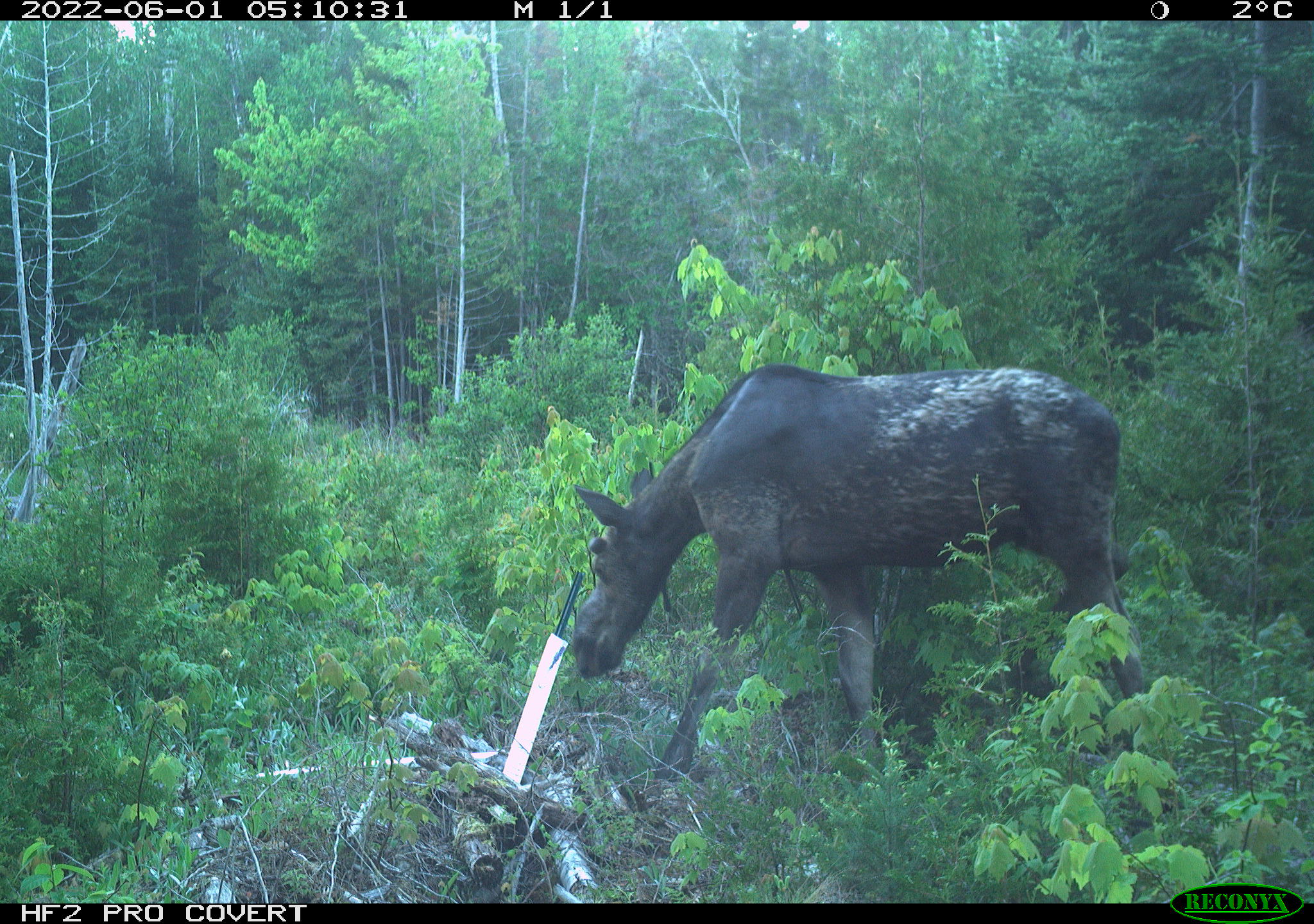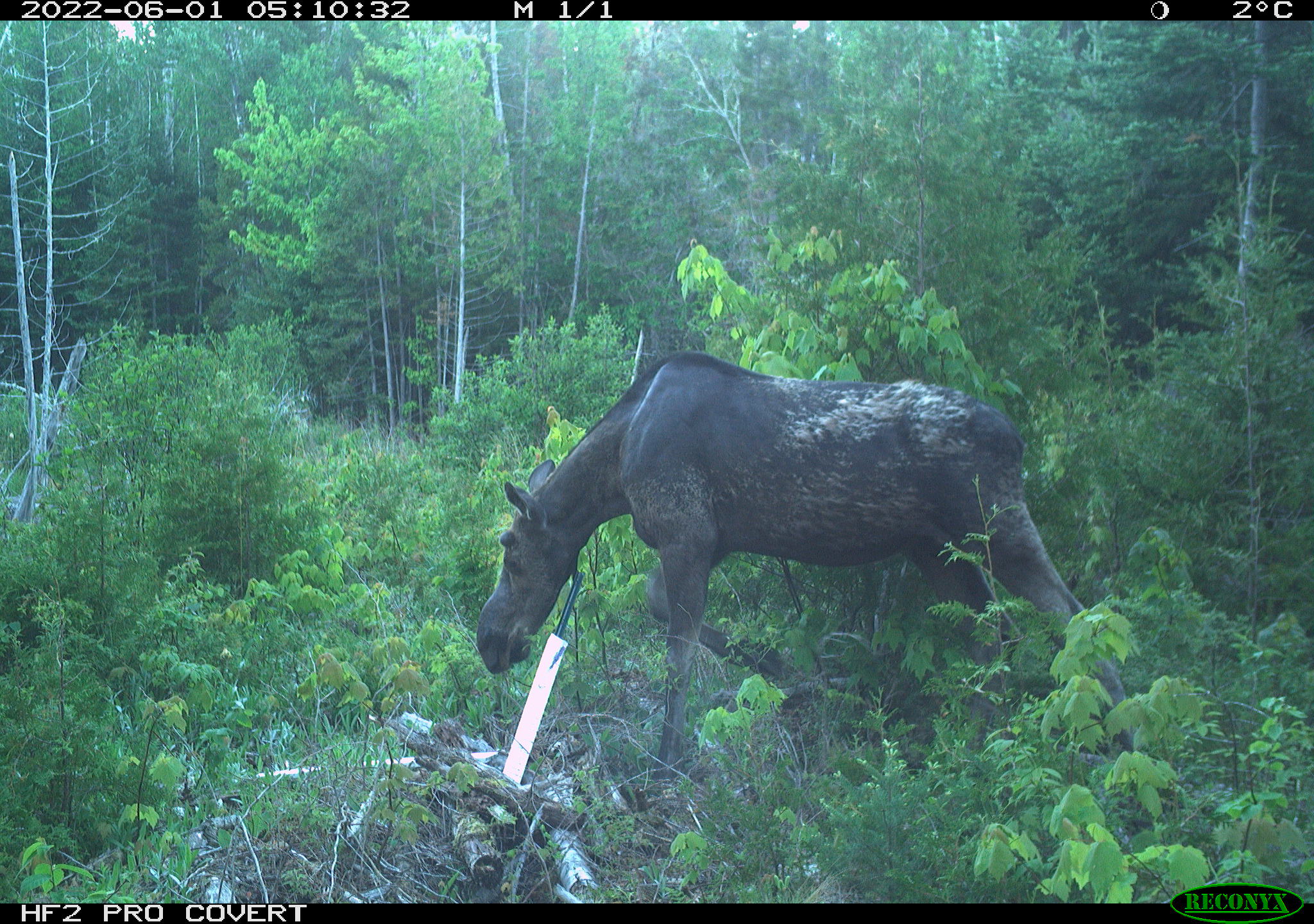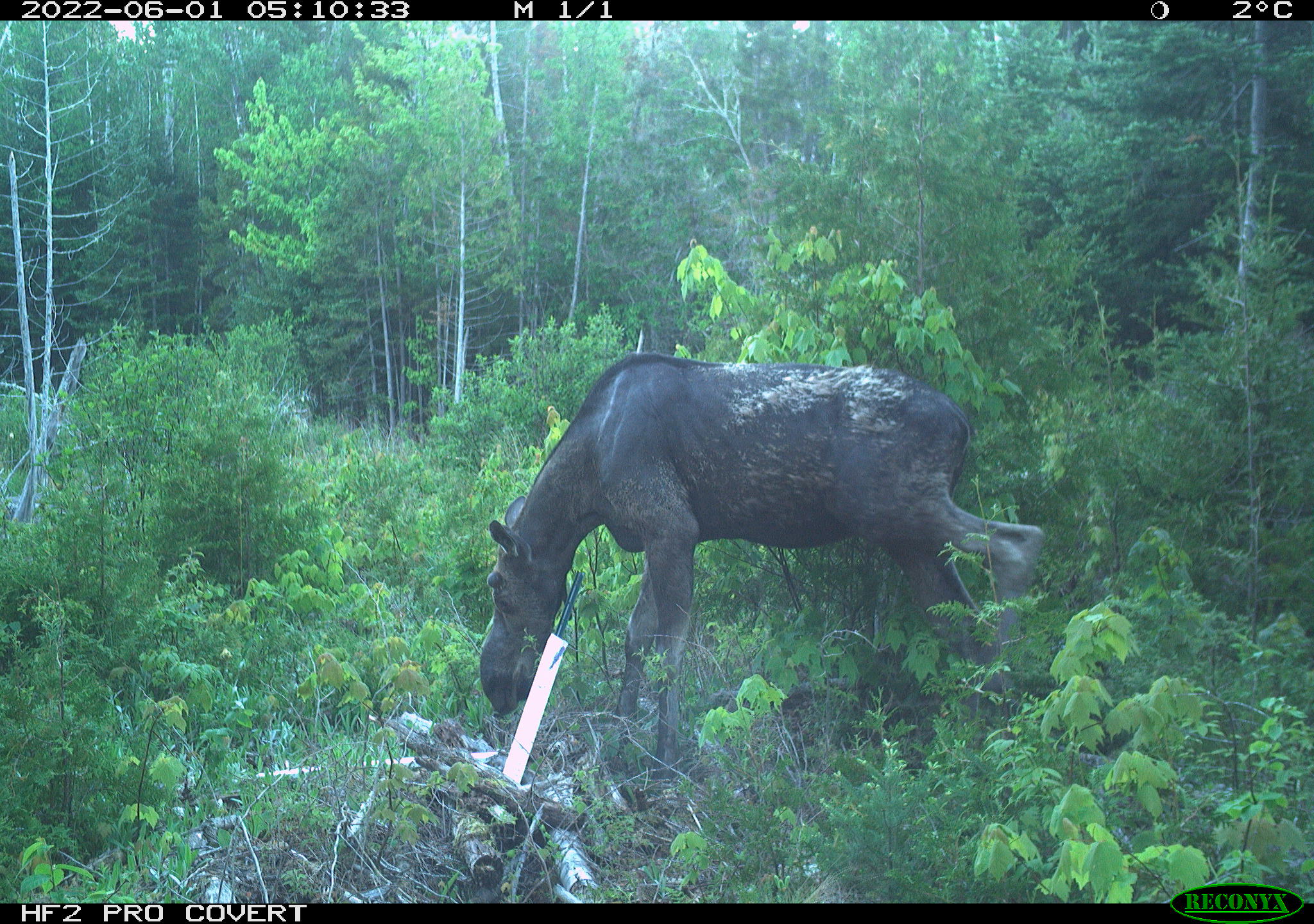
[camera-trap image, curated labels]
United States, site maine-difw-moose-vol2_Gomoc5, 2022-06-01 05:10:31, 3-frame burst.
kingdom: Animalia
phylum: Chordata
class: Mammalia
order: Artiodactyla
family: Cervidae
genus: Alces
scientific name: Alces alces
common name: moose